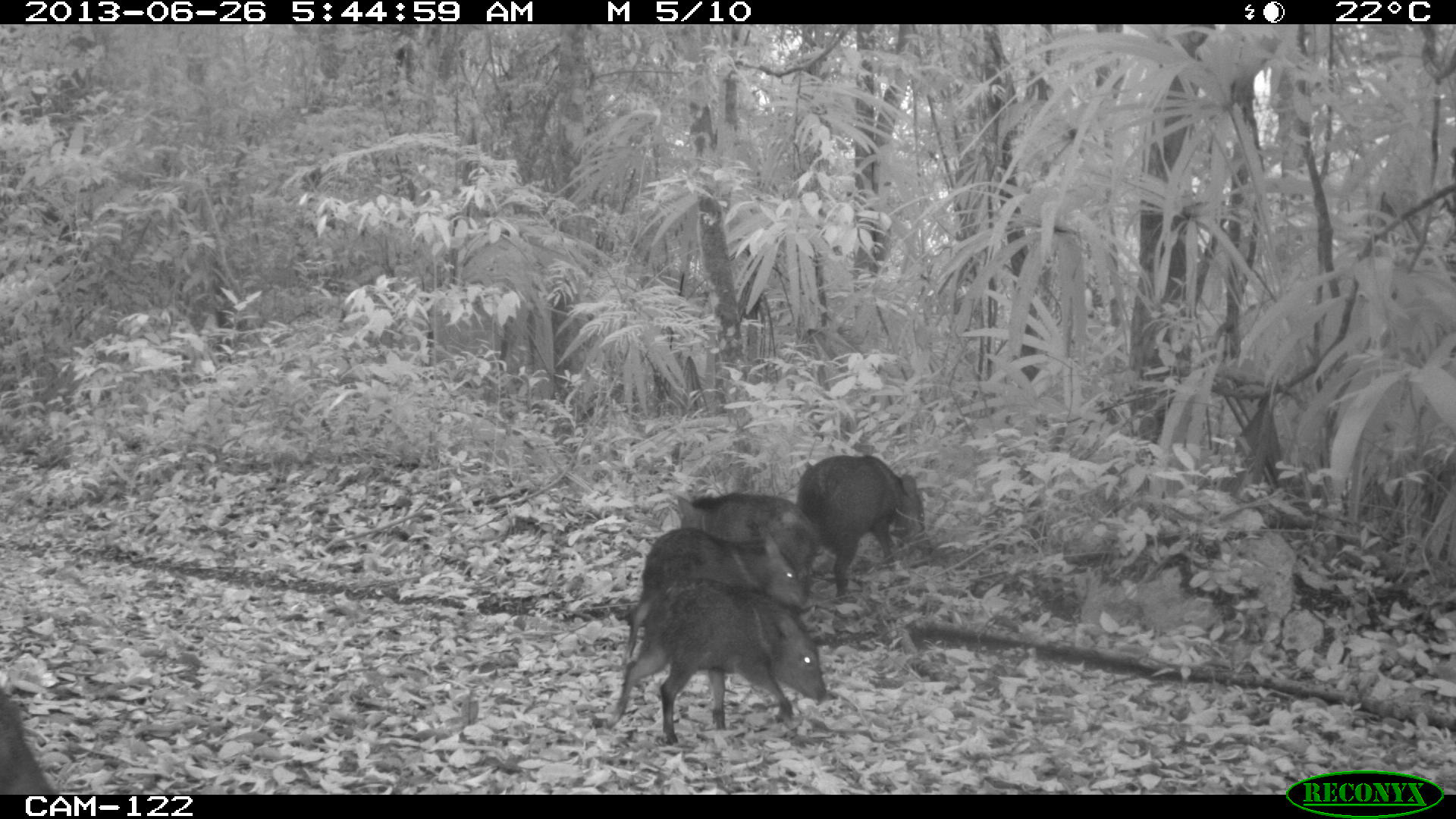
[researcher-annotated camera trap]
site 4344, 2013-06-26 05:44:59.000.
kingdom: Animalia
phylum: Chordata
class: Mammalia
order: Artiodactyla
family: Tayassuidae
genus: Pecari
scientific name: Pecari tajacu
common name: collared peccary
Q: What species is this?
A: Pecari tajacu (collared peccary).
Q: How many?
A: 7.